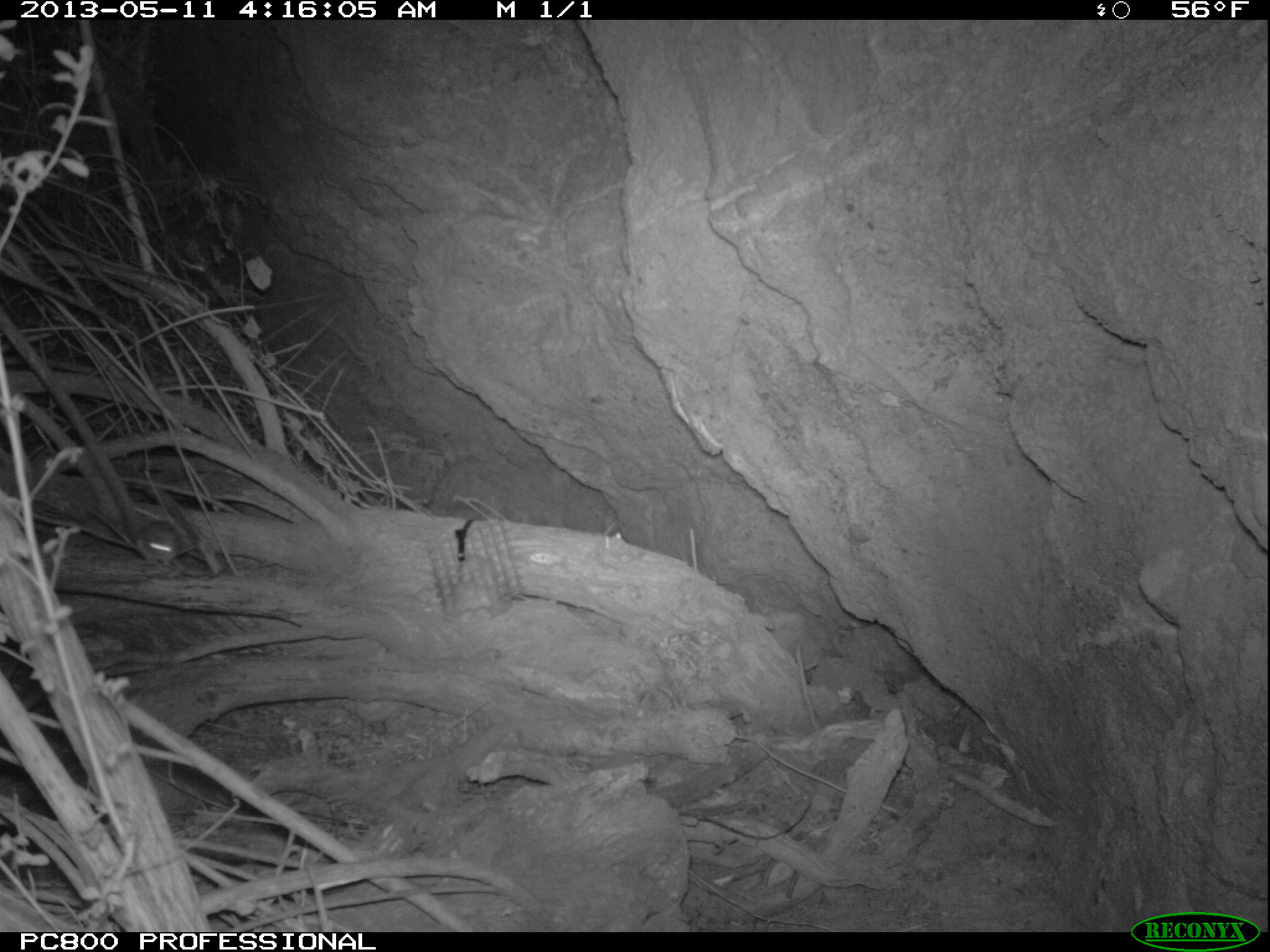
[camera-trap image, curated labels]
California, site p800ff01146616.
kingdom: Animalia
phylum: Chordata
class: Mammalia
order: Rodentia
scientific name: Rodentia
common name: rodent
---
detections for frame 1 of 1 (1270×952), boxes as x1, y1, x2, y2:
rodent: 131, 520, 199, 569